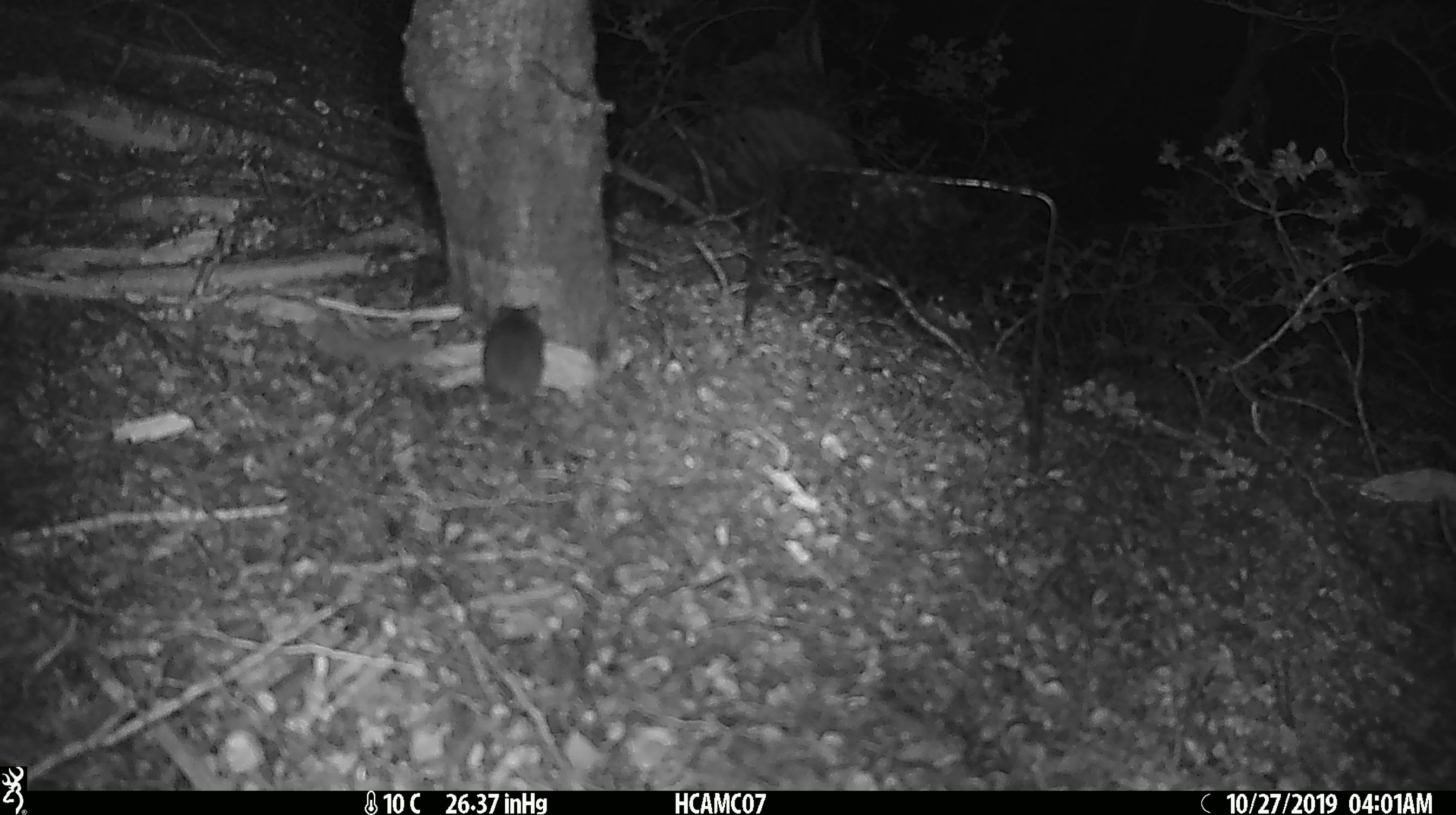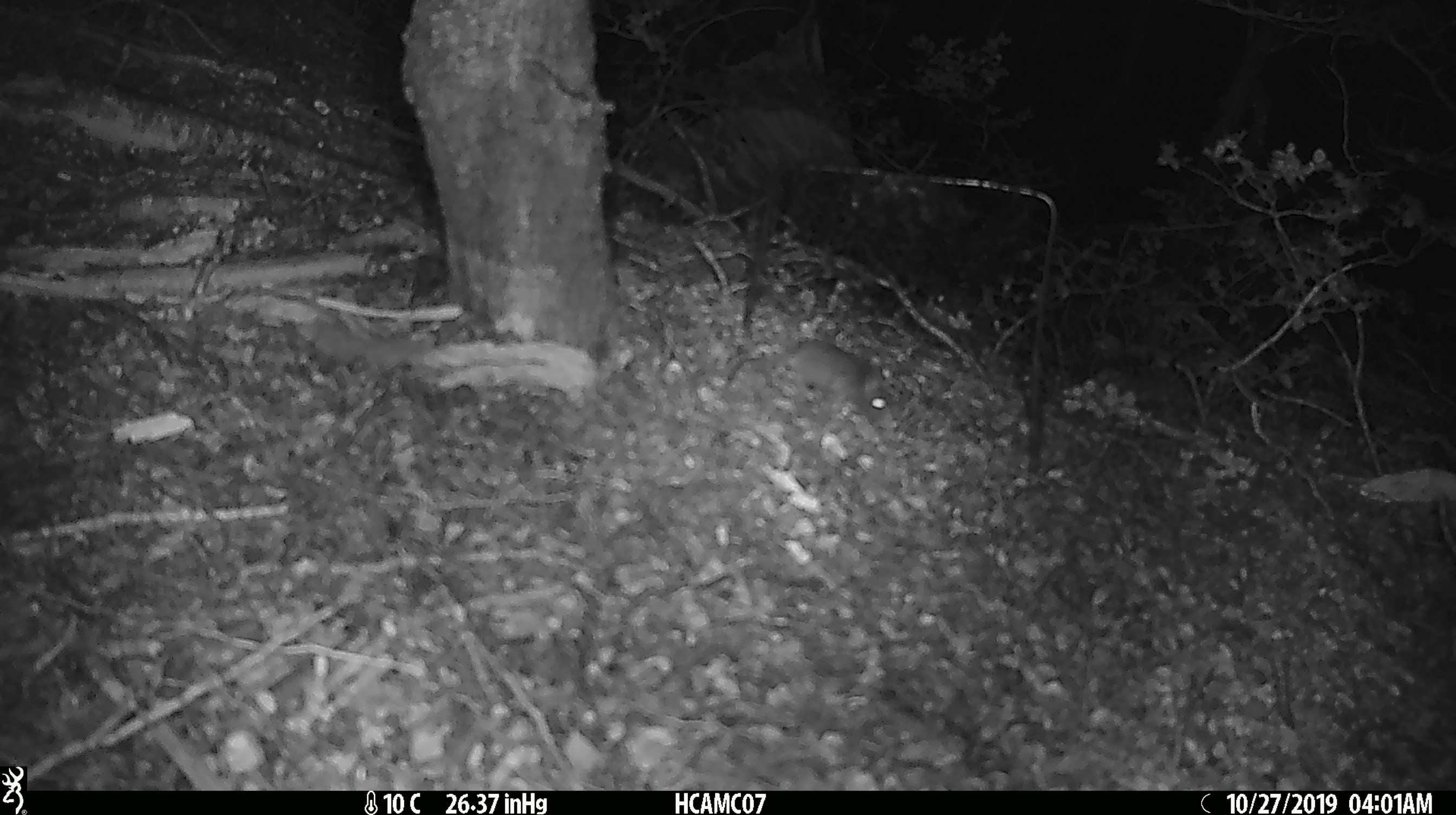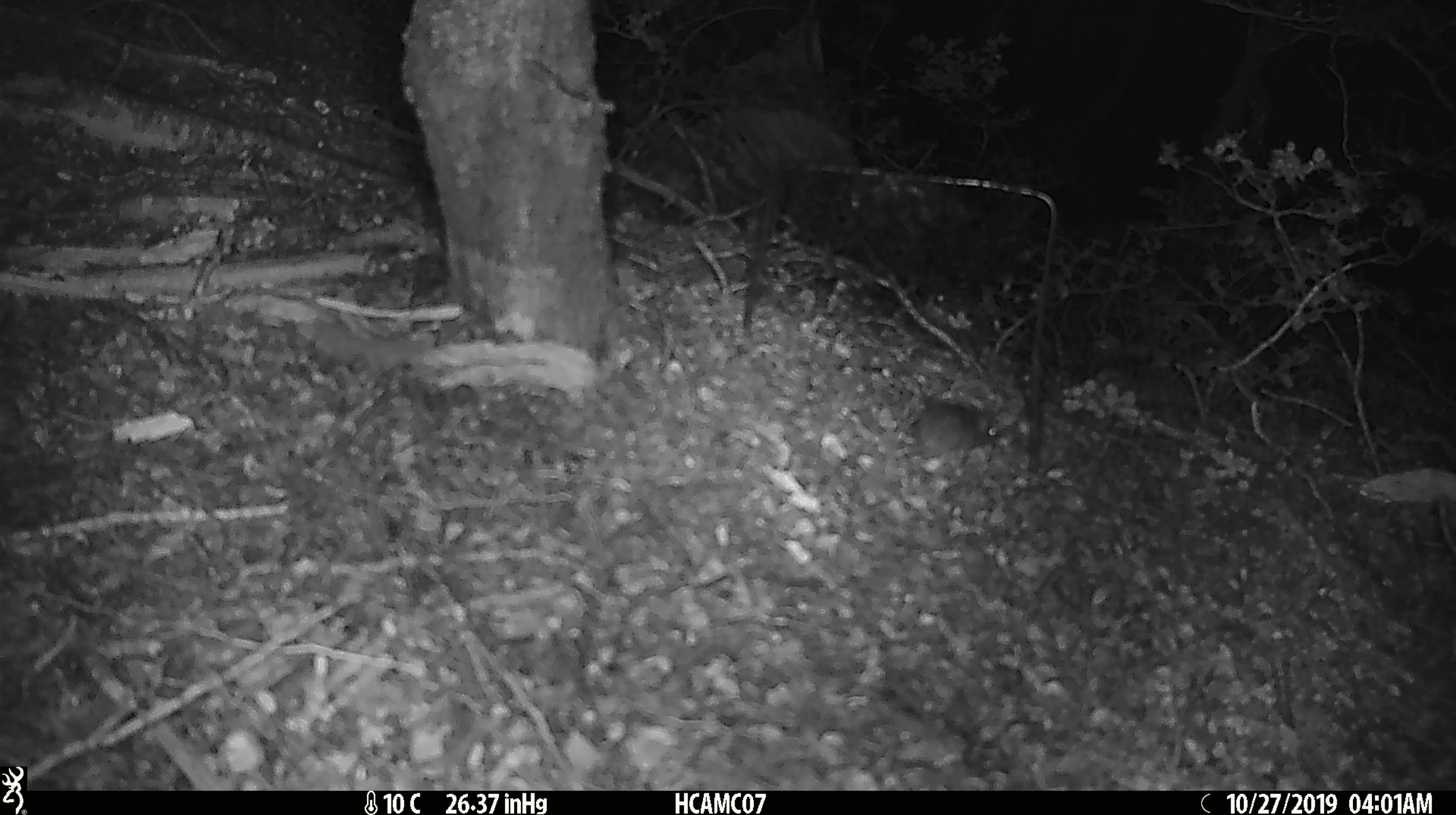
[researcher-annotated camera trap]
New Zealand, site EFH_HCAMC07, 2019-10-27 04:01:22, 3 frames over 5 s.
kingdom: Animalia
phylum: Chordata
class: Mammalia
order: Rodentia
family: Muridae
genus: Mus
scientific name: Mus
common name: mouse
Mouse (Mus).